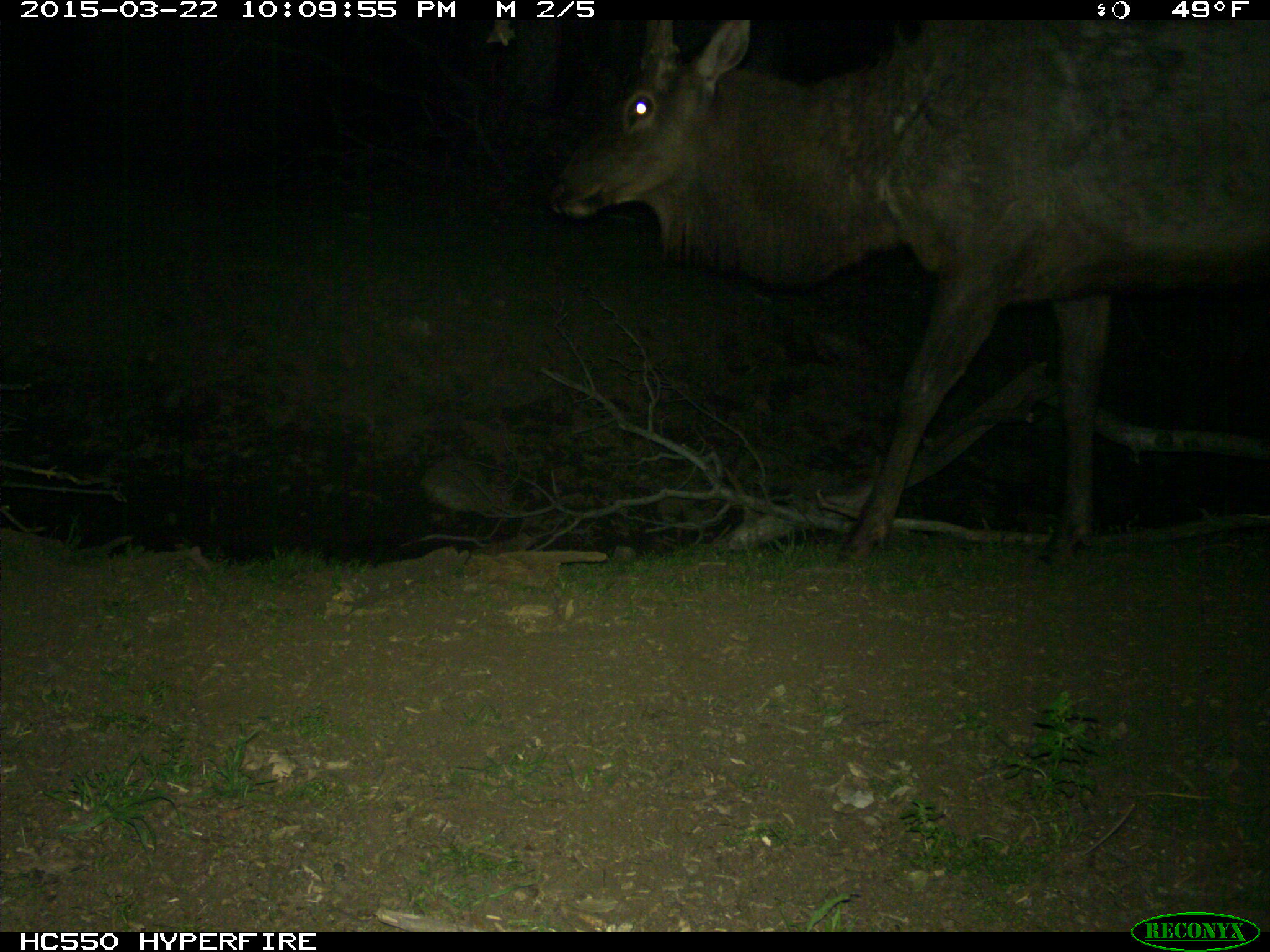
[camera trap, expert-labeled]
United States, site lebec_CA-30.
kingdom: Animalia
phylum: Chordata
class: Mammalia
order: Artiodactyla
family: Cervidae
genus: Cervus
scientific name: Cervus canadensis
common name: elk